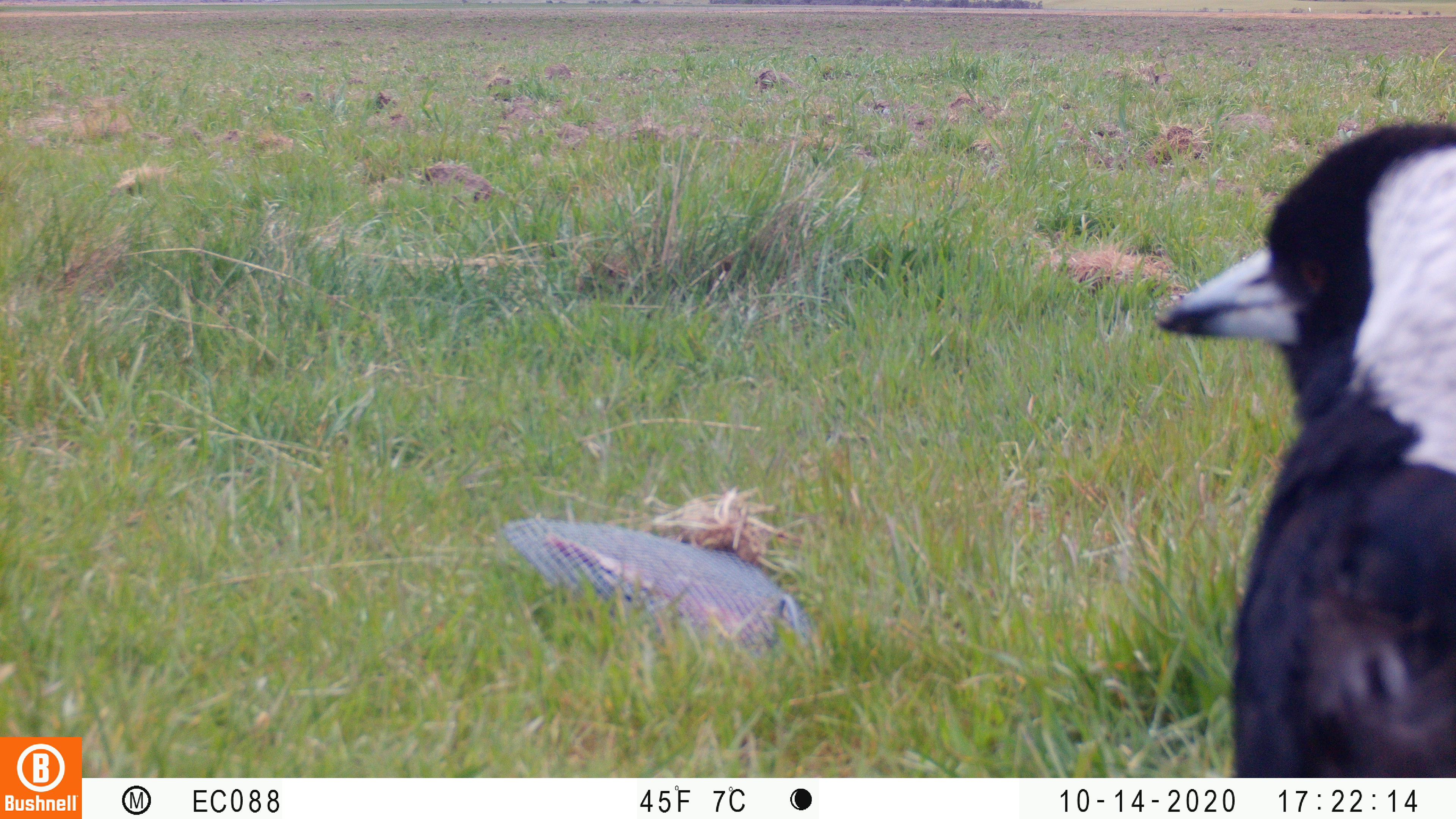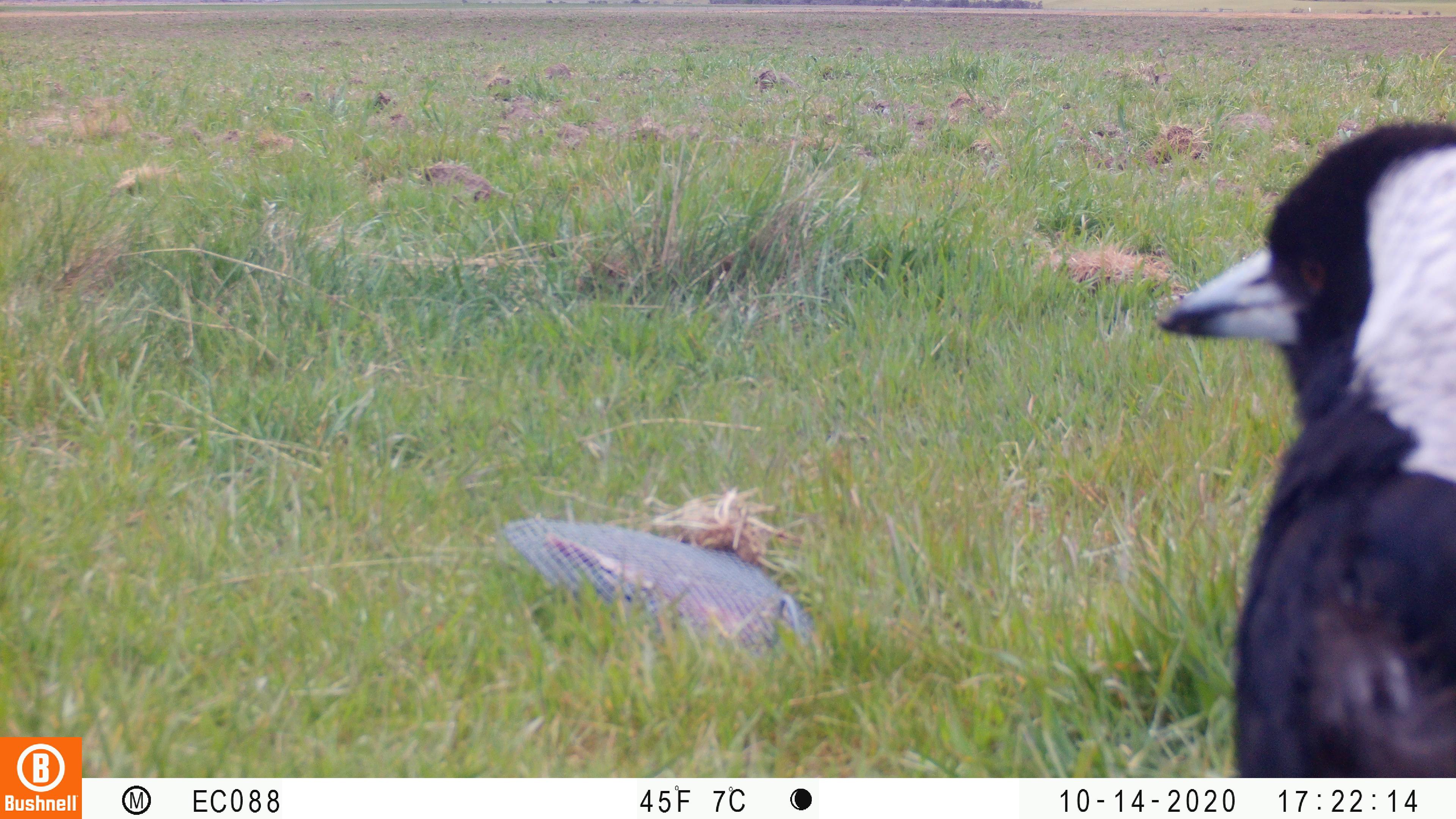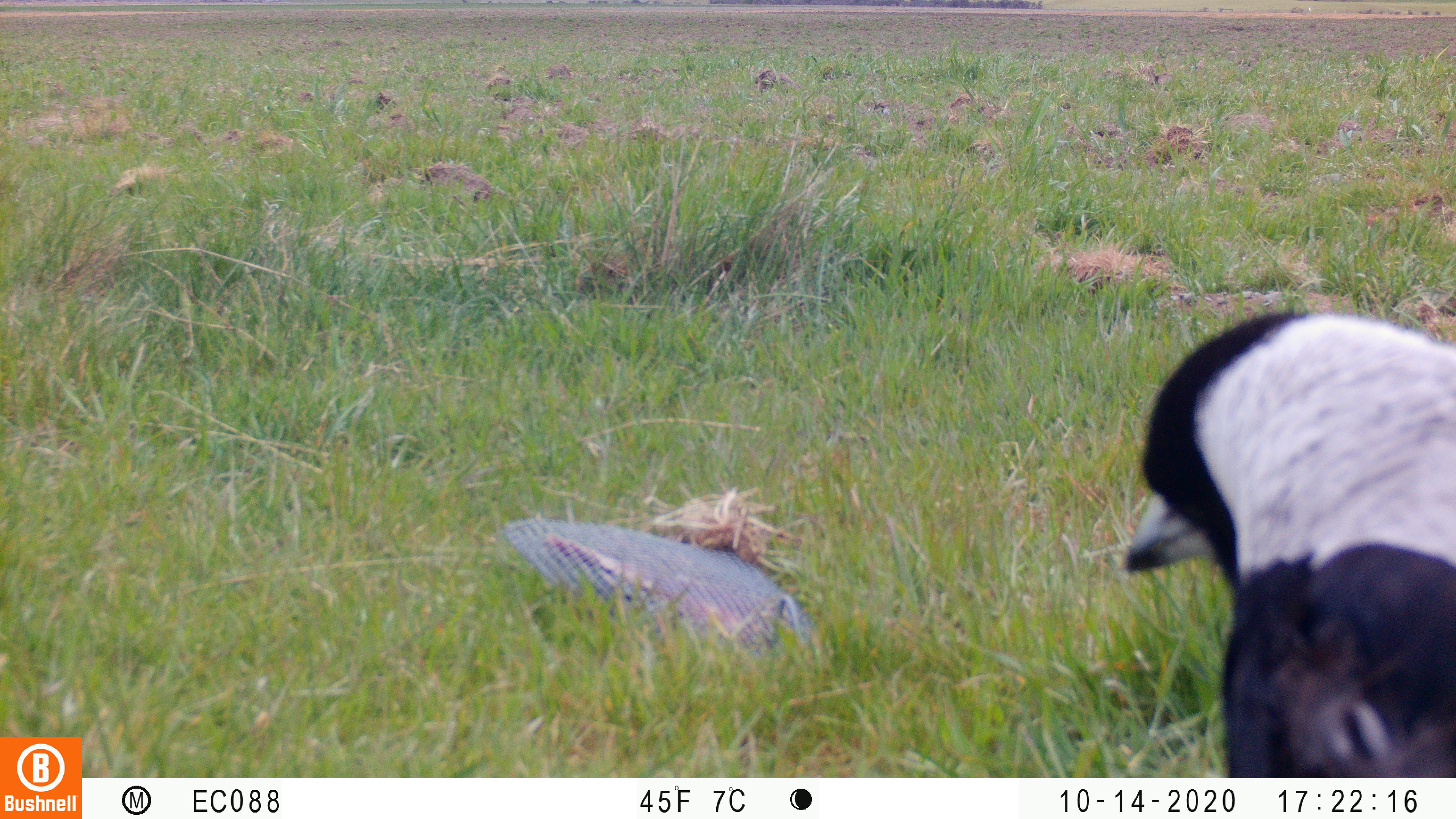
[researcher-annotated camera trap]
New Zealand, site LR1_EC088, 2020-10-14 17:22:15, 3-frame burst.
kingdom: Animalia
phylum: Chordata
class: Aves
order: Passeriformes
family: Artamidae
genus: Gymnorhina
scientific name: Gymnorhina tibicen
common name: australian magpie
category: magpie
Magpie (australian magpie) (Gymnorhina tibicen).